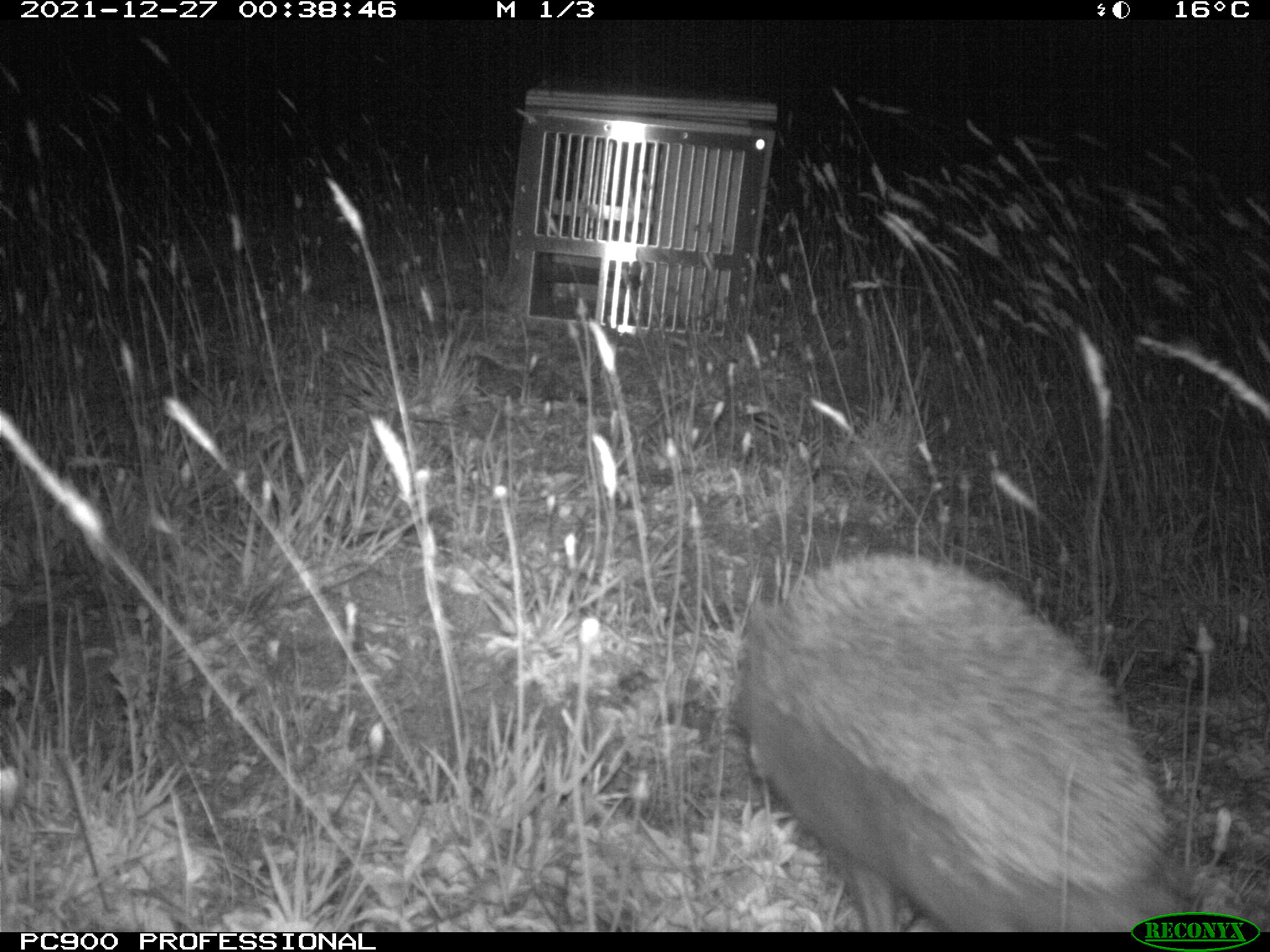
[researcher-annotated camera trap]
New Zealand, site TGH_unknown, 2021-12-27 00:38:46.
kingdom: Animalia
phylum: Chordata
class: Mammalia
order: Eulipotyphla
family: Erinaceidae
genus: Erinaceus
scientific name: Erinaceus europaeus europaeus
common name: european hedgehog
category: hedgehog